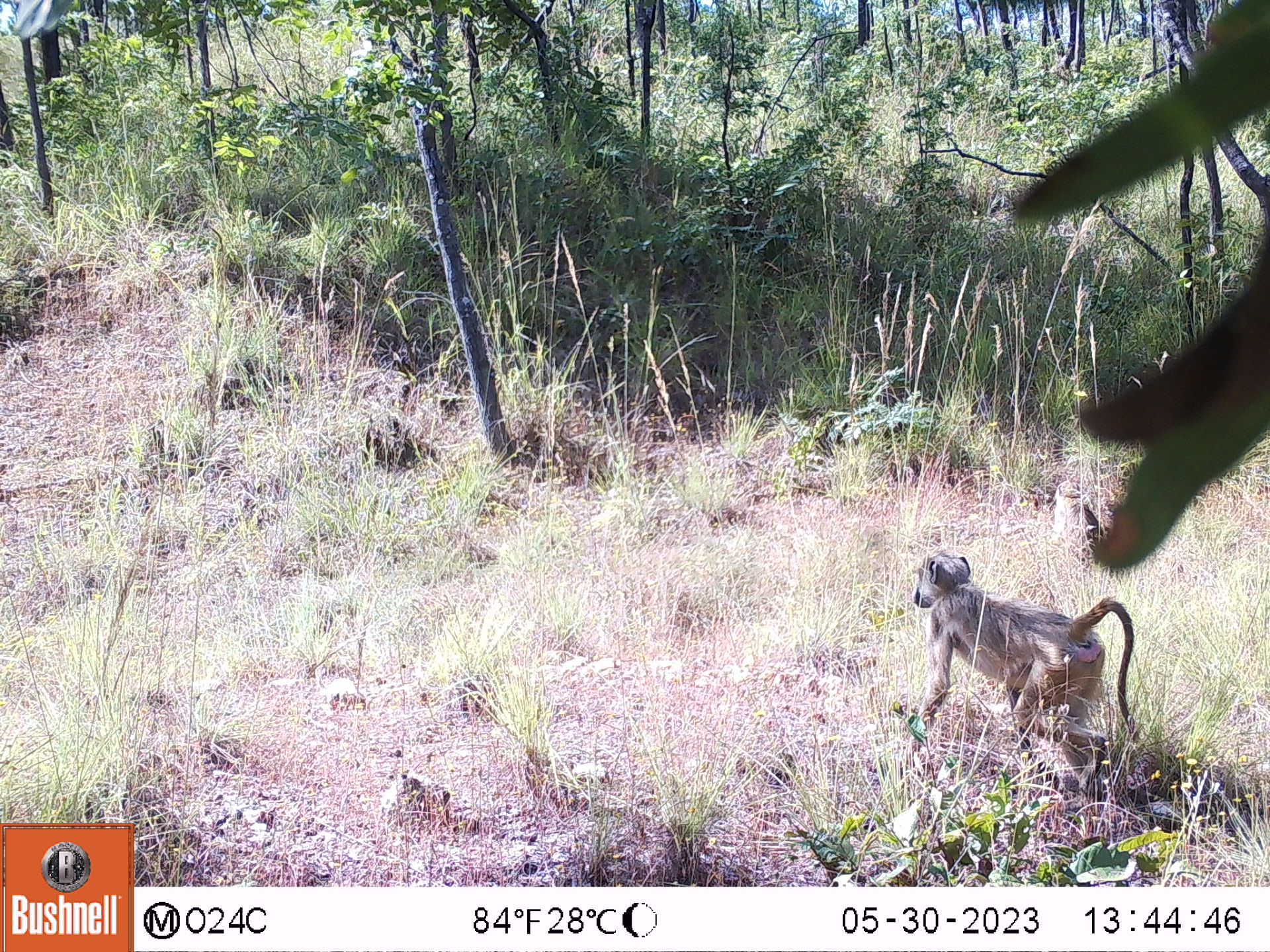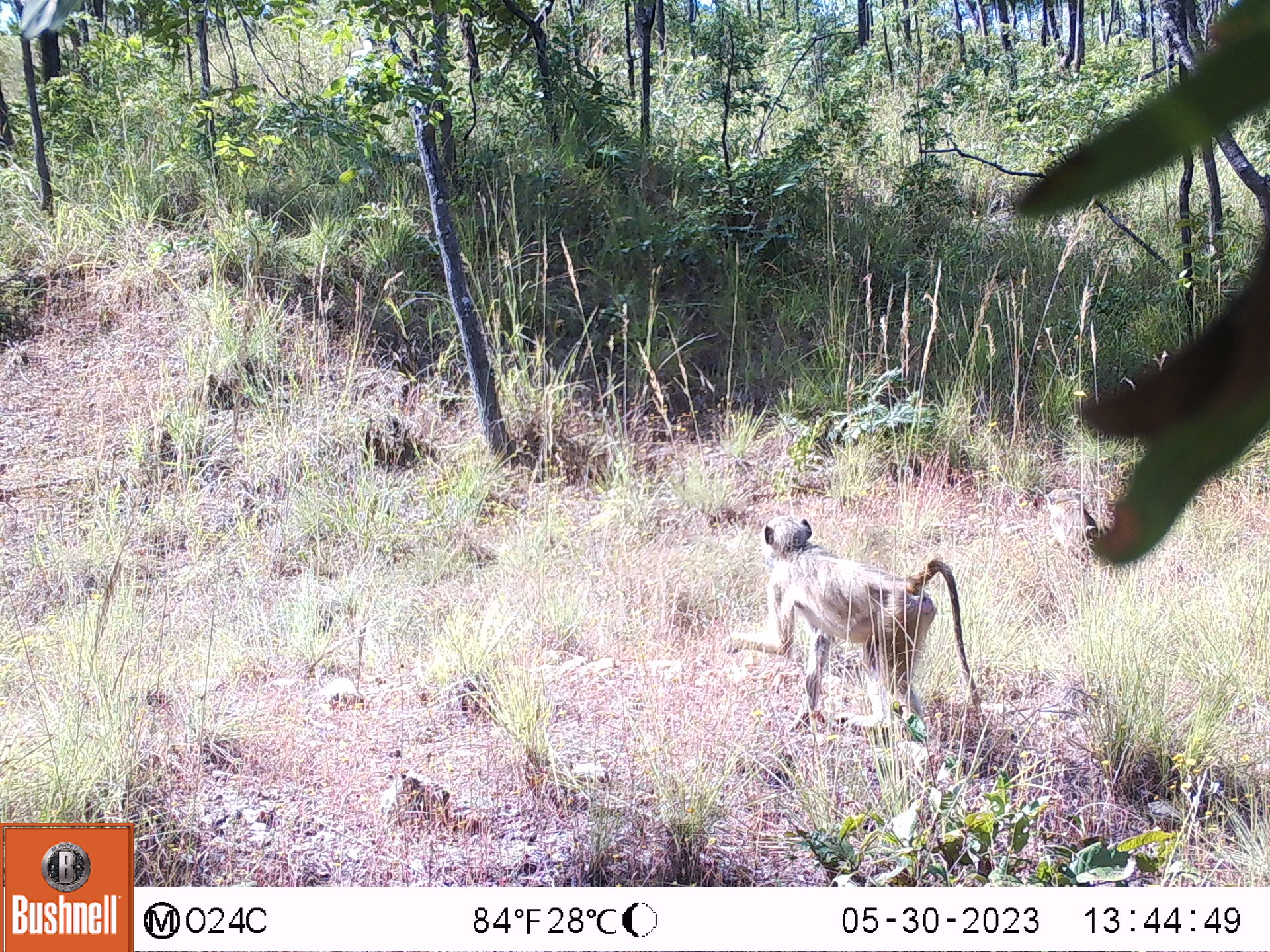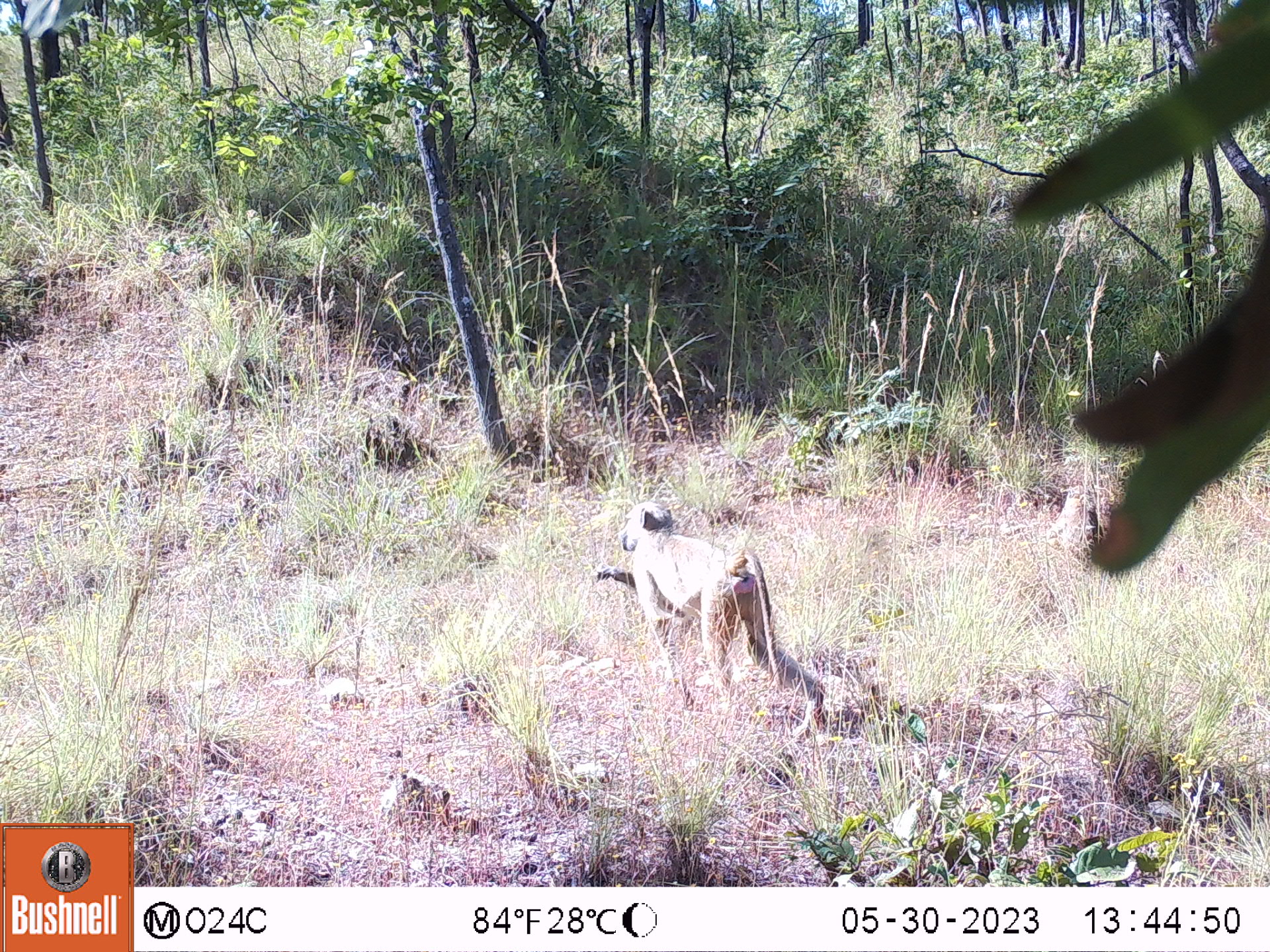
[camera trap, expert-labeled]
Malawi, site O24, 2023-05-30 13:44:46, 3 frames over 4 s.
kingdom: Animalia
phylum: Chordata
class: Mammalia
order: Primates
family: Cercopithecidae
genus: Papio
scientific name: Papio cynocephalus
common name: yellow baboon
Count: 1.